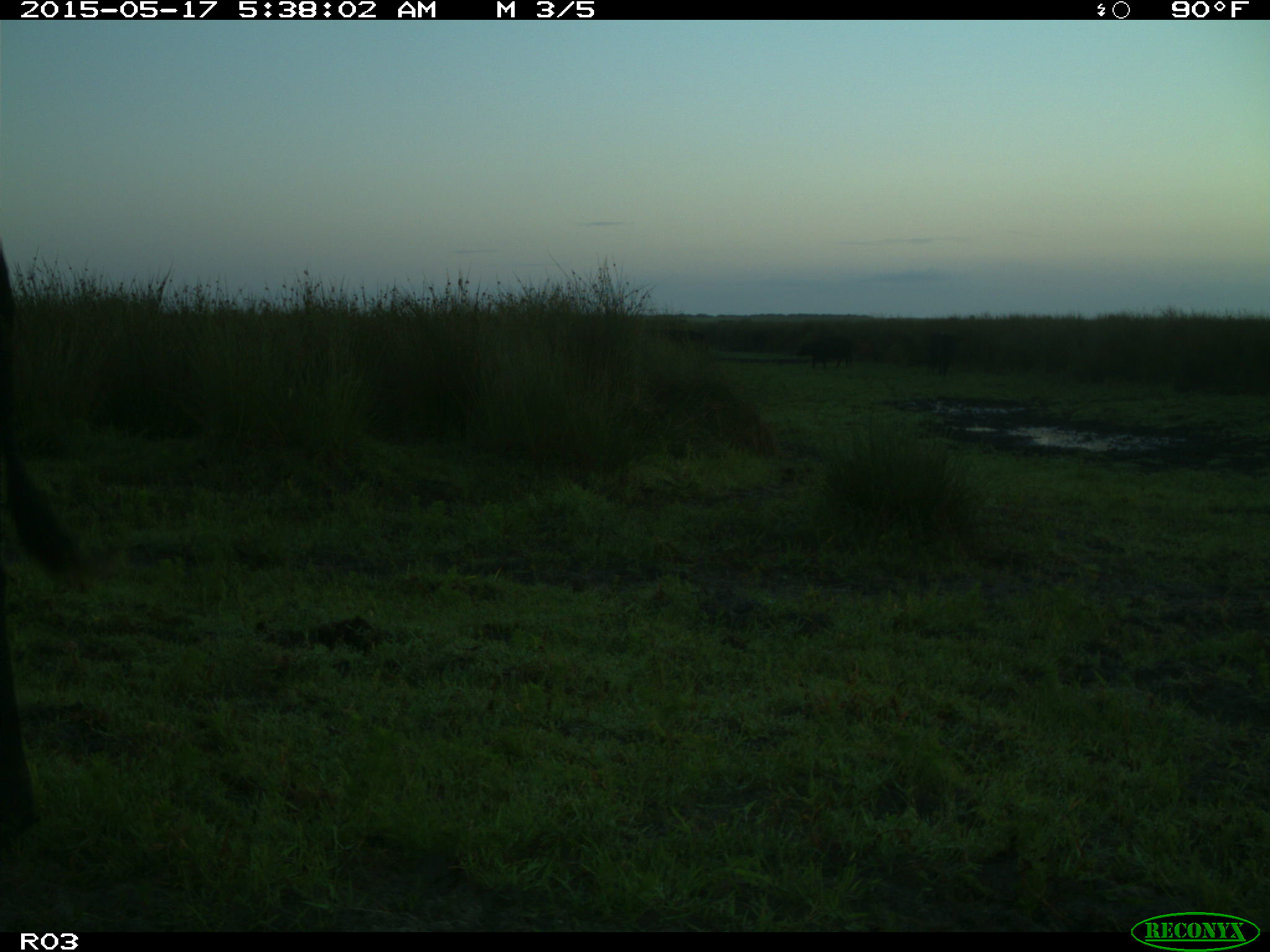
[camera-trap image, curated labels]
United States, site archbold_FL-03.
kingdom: Animalia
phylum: Chordata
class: Mammalia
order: Artiodactyla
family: Bovidae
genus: Bos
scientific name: Bos taurus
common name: domestic cow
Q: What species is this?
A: Bos taurus (domestic cow).